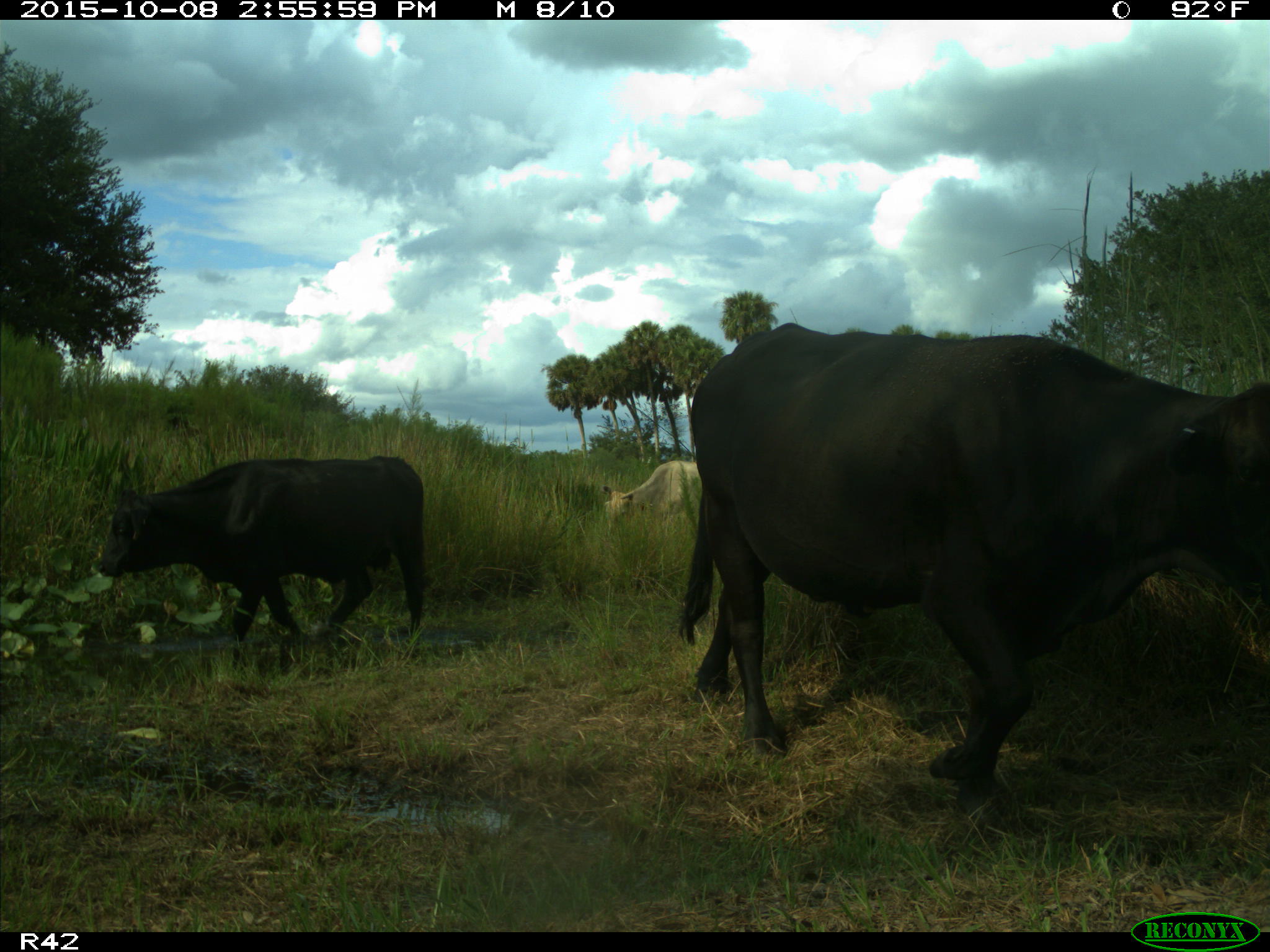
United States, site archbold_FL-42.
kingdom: Animalia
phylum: Chordata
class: Mammalia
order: Artiodactyla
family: Bovidae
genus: Bos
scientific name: Bos taurus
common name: domestic cow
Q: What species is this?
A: Bos taurus (domestic cow).